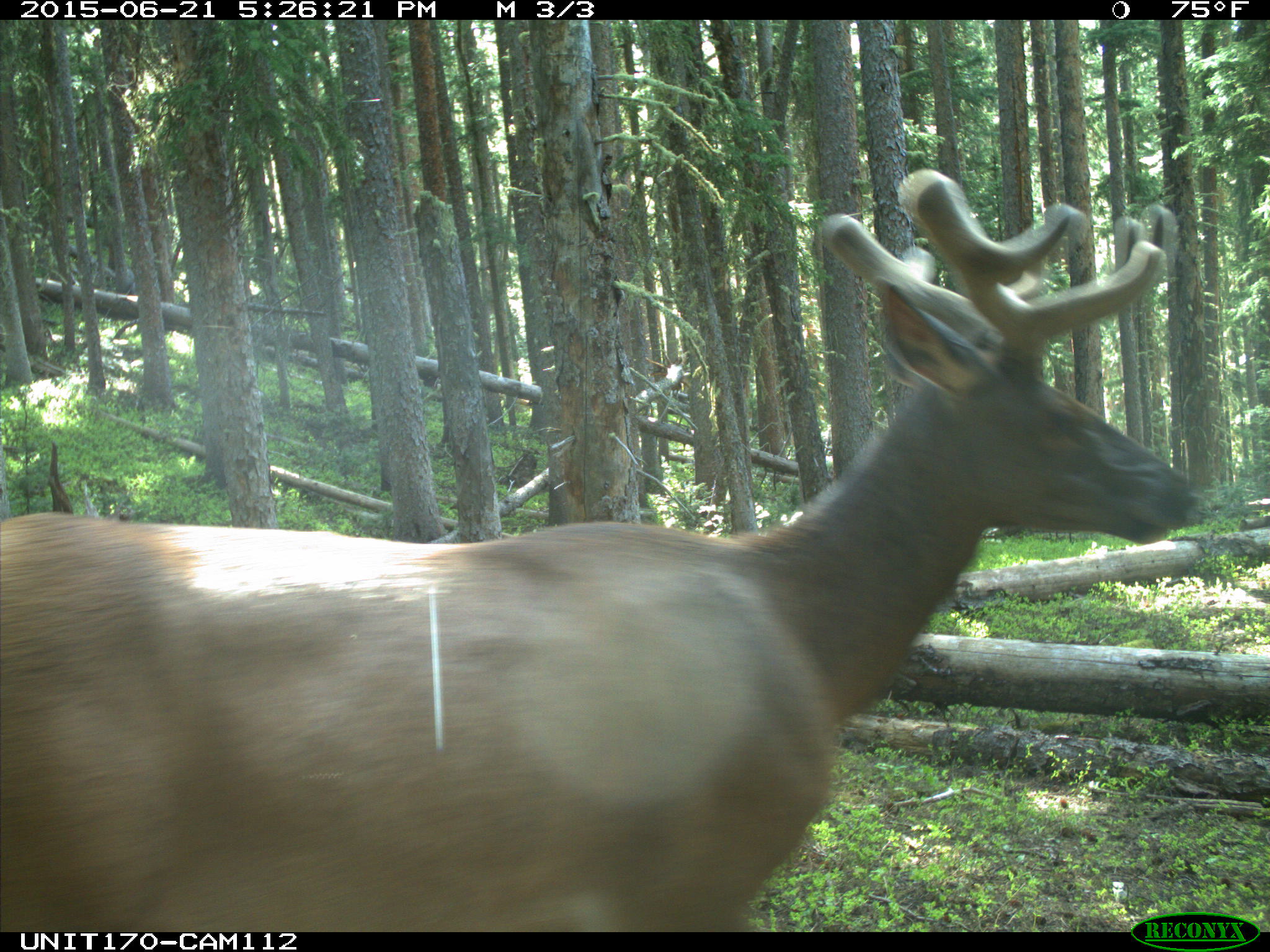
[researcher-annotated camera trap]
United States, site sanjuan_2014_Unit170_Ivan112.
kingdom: Animalia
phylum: Chordata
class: Mammalia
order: Artiodactyla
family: Cervidae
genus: Cervus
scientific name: Cervus elaphus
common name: red deer